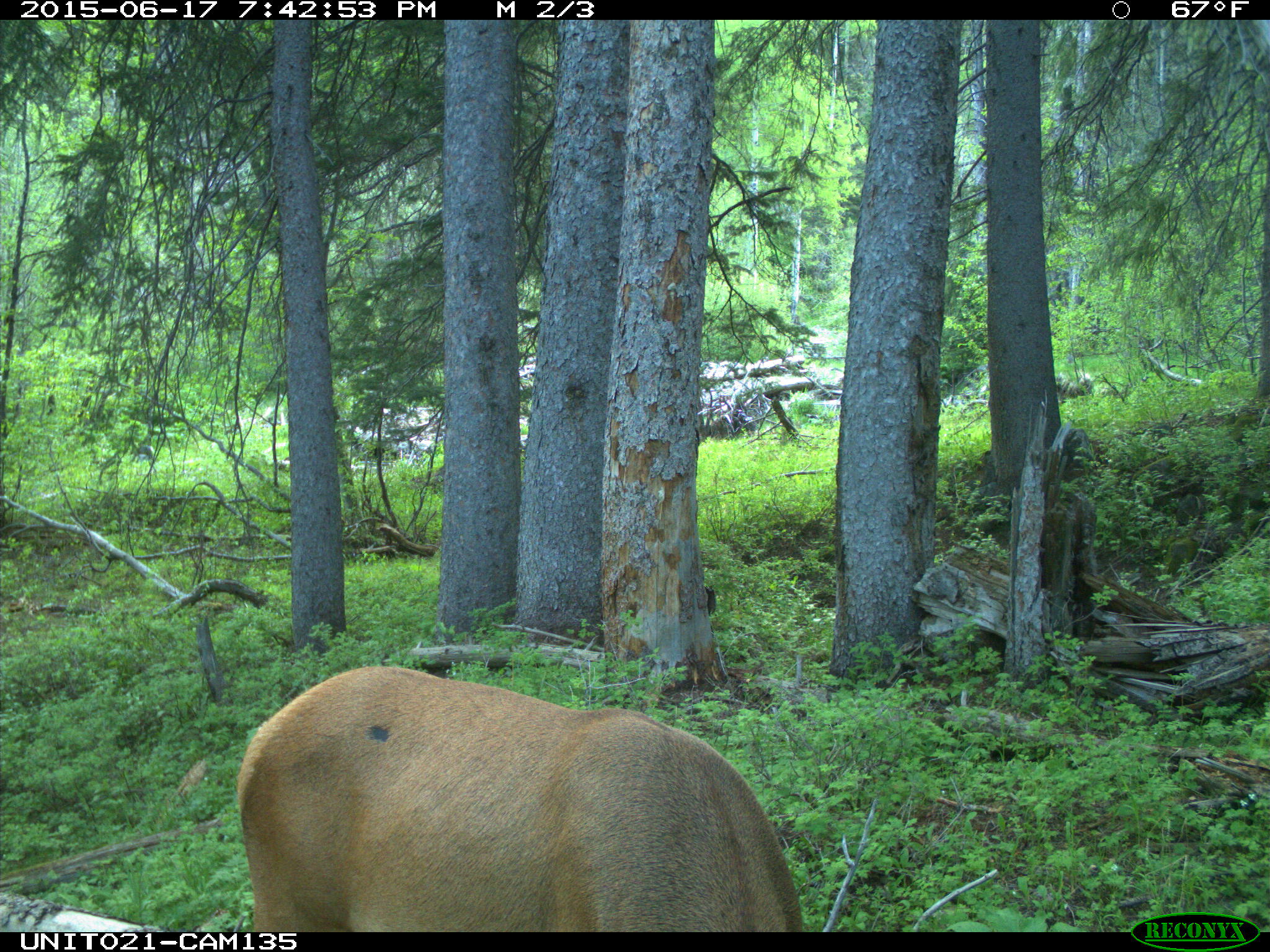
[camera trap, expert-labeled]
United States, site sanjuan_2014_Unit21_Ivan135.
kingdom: Animalia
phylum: Chordata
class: Mammalia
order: Artiodactyla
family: Cervidae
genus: Cervus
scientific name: Cervus elaphus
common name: red deer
Cervus elaphus (red deer).